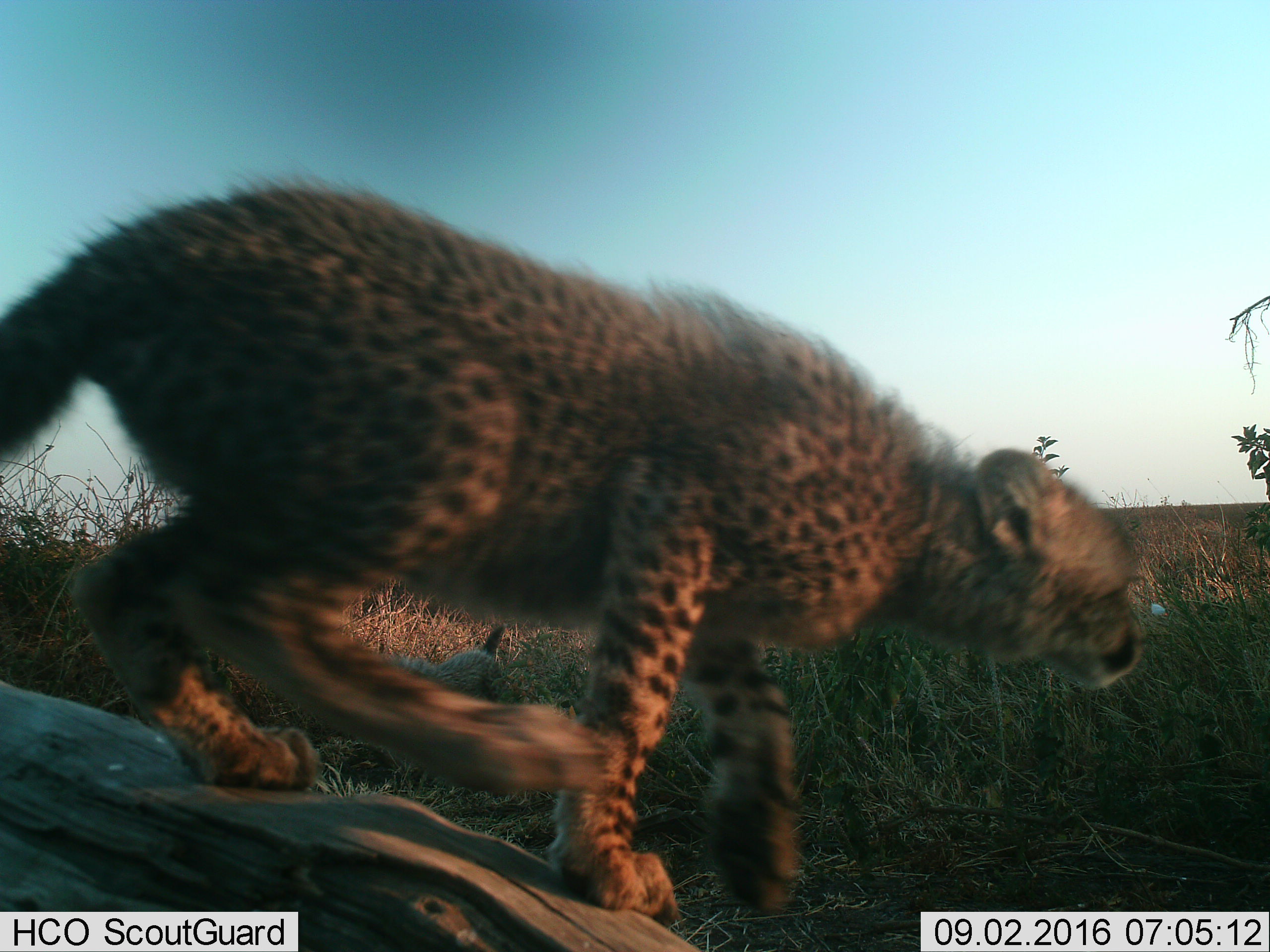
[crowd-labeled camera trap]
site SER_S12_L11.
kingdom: Animalia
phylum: Chordata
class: Mammalia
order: Carnivora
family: Felidae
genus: Acinonyx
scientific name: Acinonyx jubatus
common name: cheetah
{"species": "cheetah (Acinonyx jubatus)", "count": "1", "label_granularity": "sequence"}